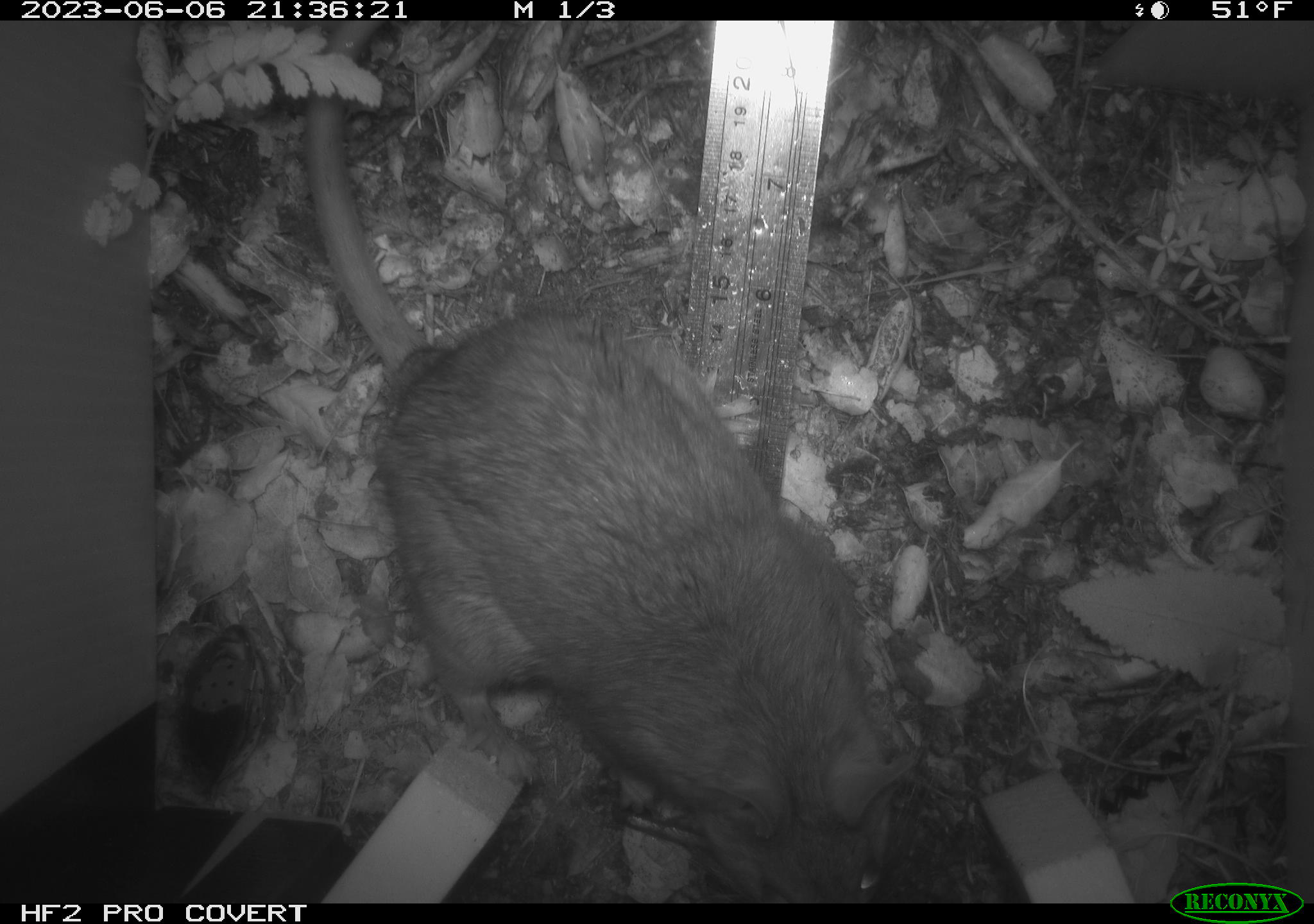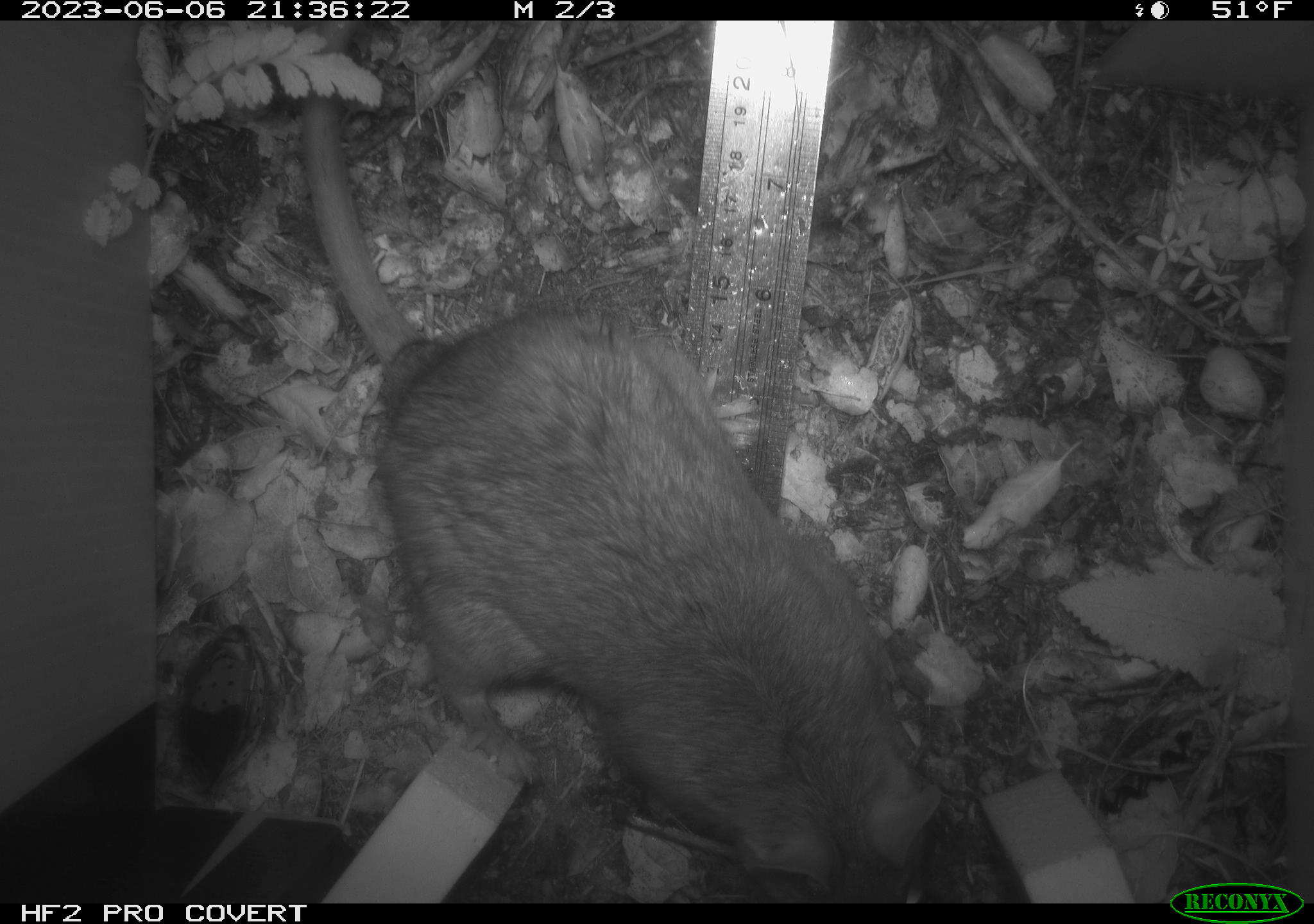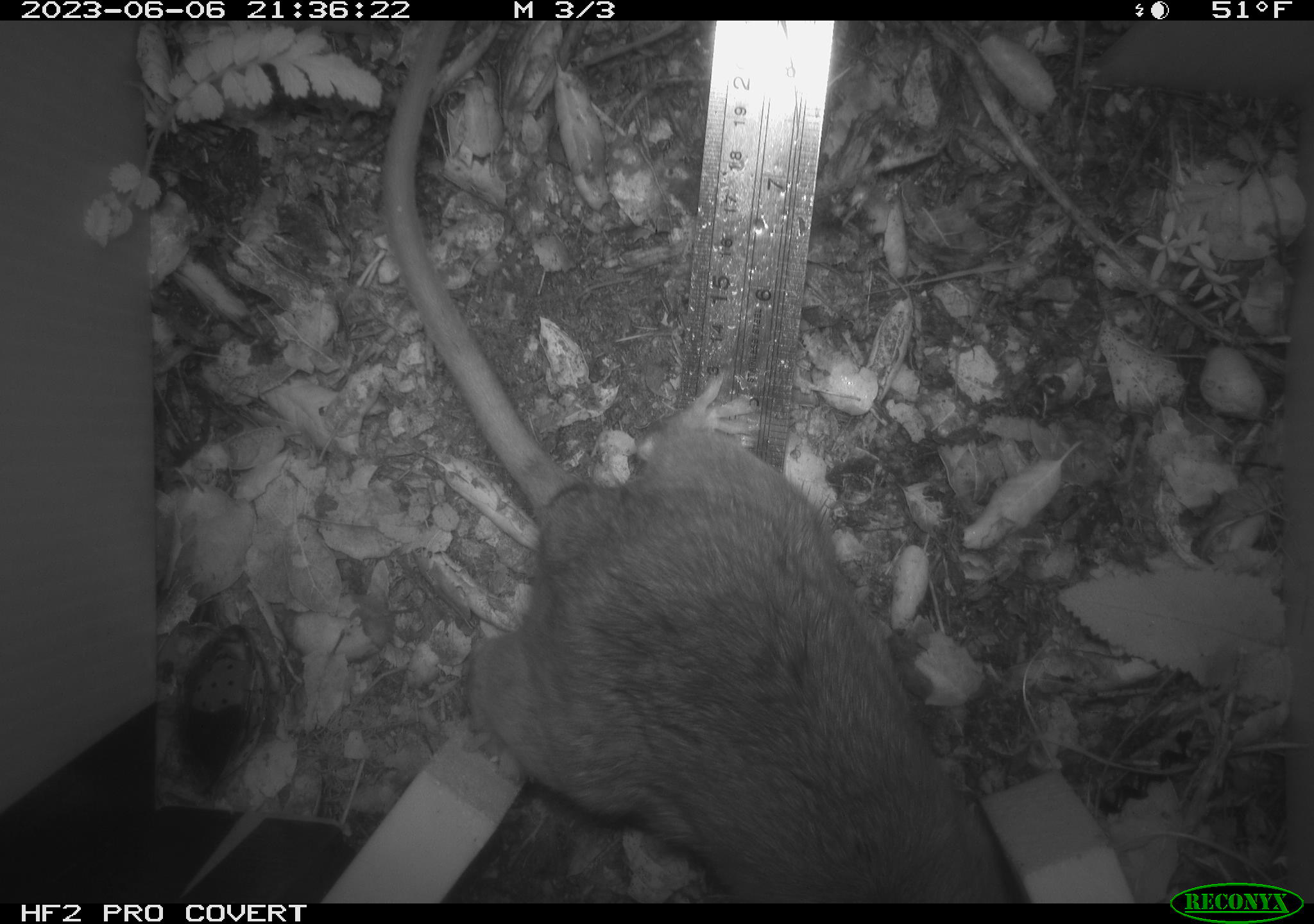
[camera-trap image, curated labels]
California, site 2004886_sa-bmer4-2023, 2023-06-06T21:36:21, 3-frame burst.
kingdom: Animalia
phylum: Chordata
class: Mammalia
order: Rodentia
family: Cricetidae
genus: Neotoma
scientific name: Neotoma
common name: pack rat or woodrat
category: neotoma species